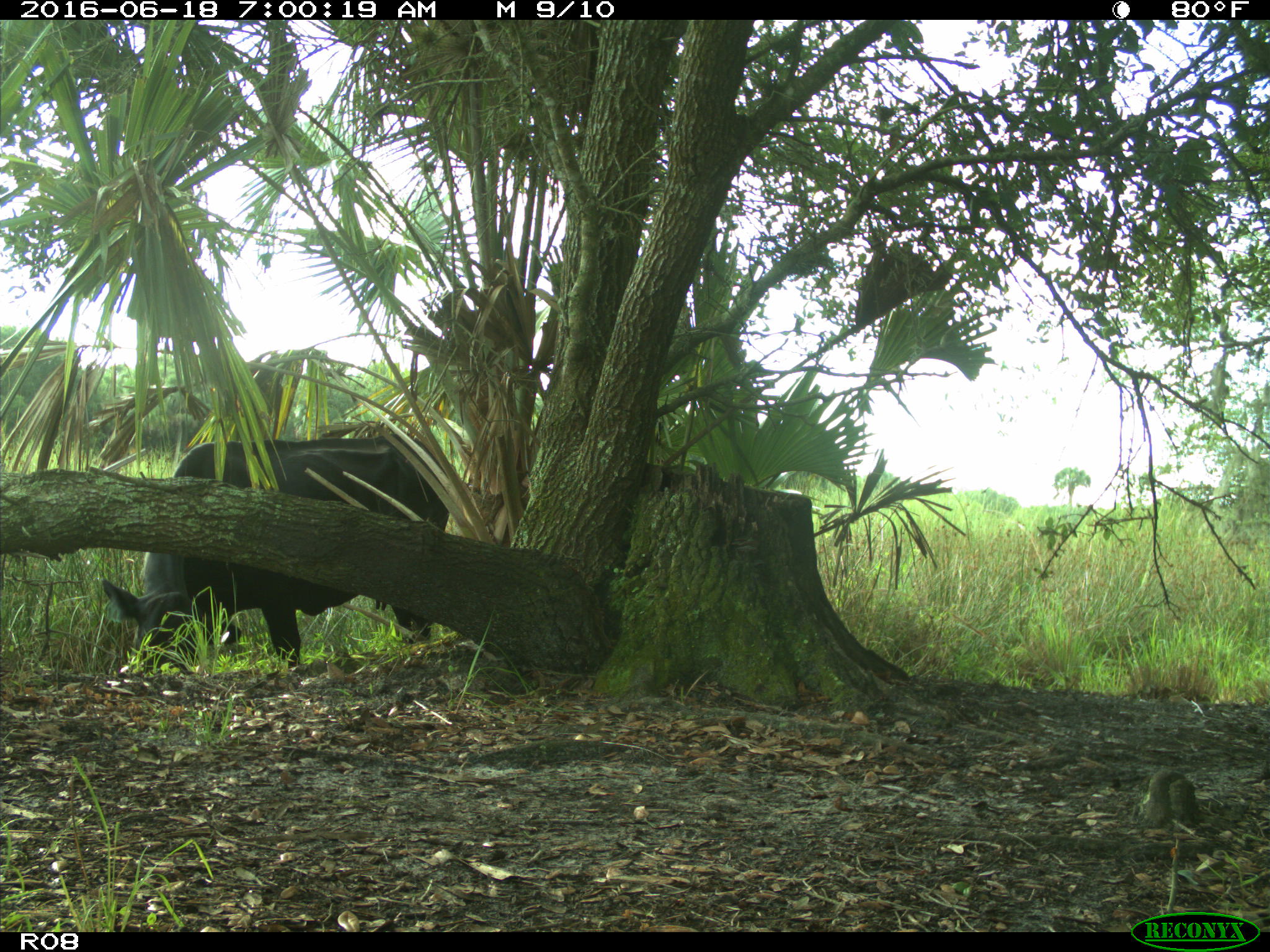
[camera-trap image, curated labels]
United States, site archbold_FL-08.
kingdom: Animalia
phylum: Chordata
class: Mammalia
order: Artiodactyla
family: Bovidae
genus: Bos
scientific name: Bos taurus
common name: domestic cow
Bos taurus (domestic cow).